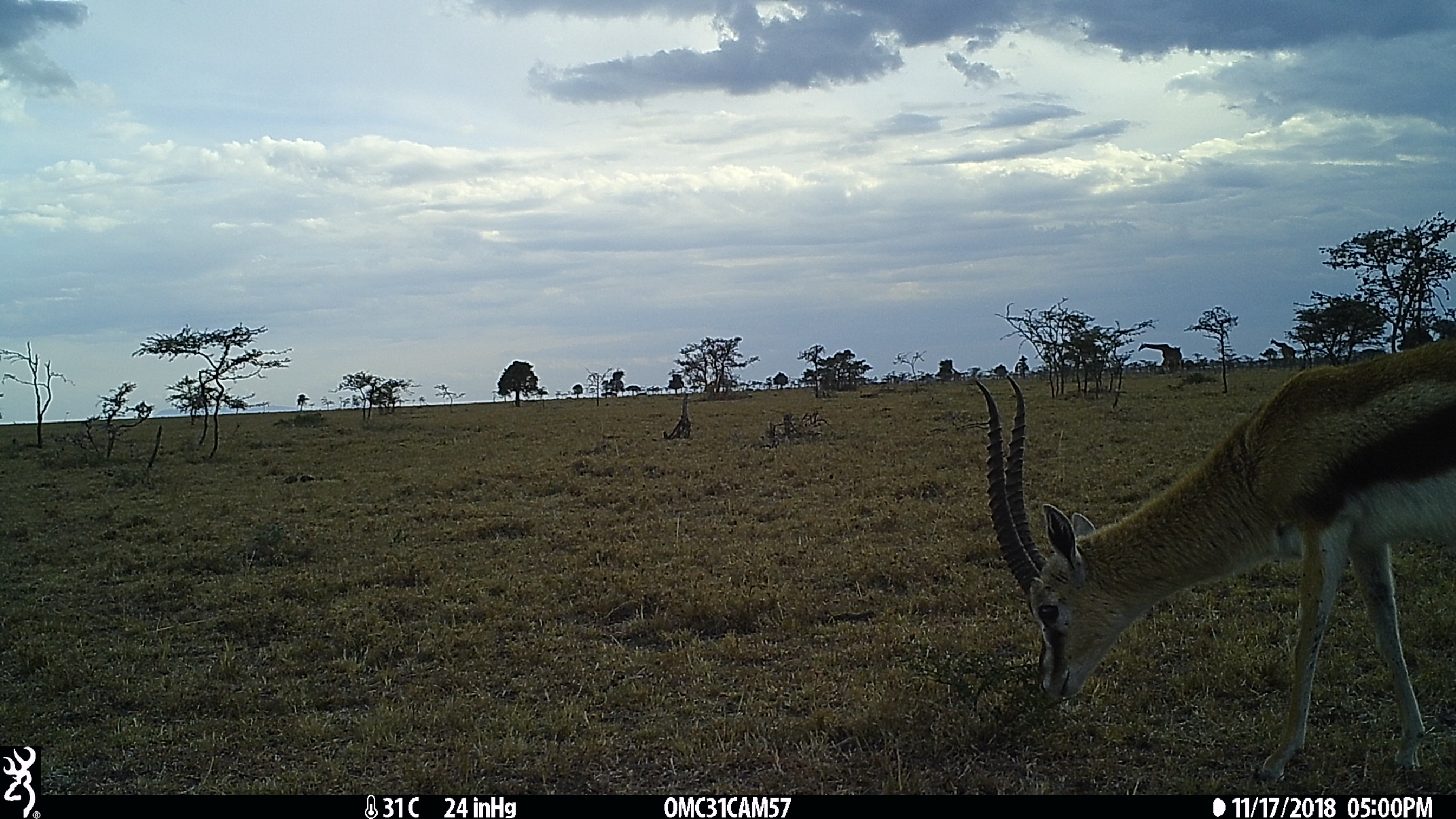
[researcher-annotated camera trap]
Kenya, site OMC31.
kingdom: Animalia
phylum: Chordata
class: Mammalia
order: Artiodactyla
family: Bovidae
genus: Eudorcas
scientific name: Eudorcas thomsonii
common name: thomon's gazelle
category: gazelle thomsons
Gazelle thomsons (thomon's gazelle) (Eudorcas thomsonii).